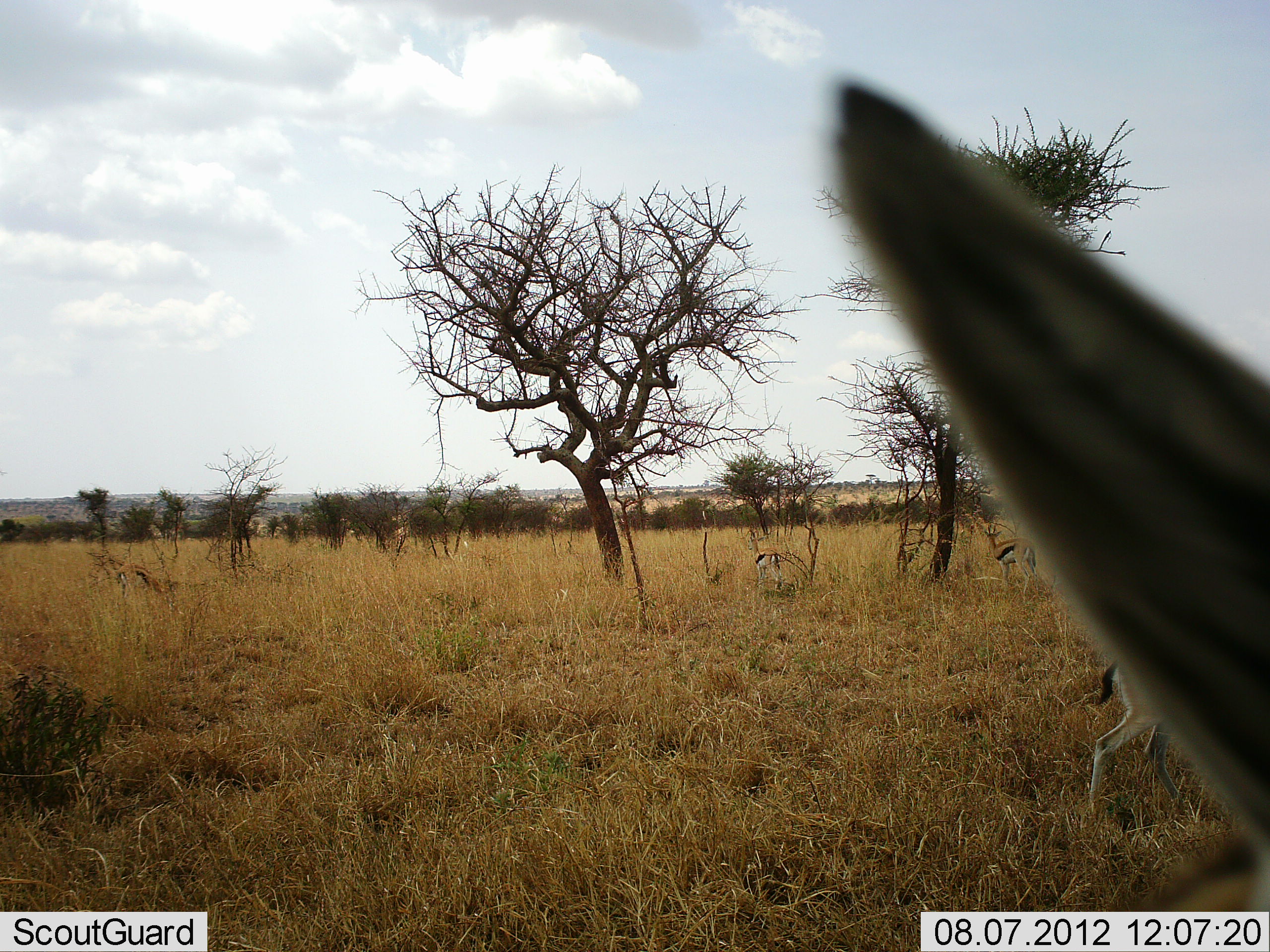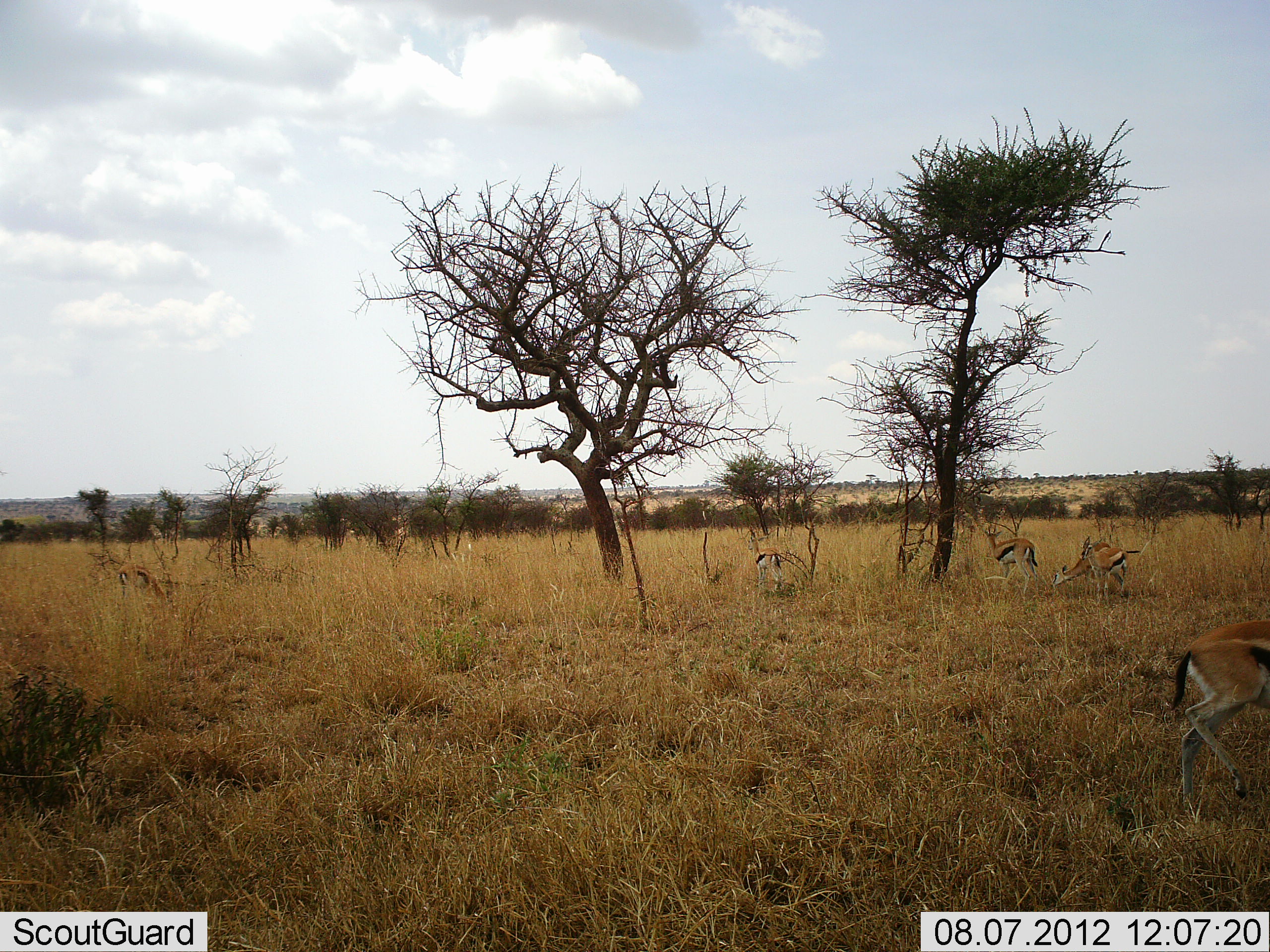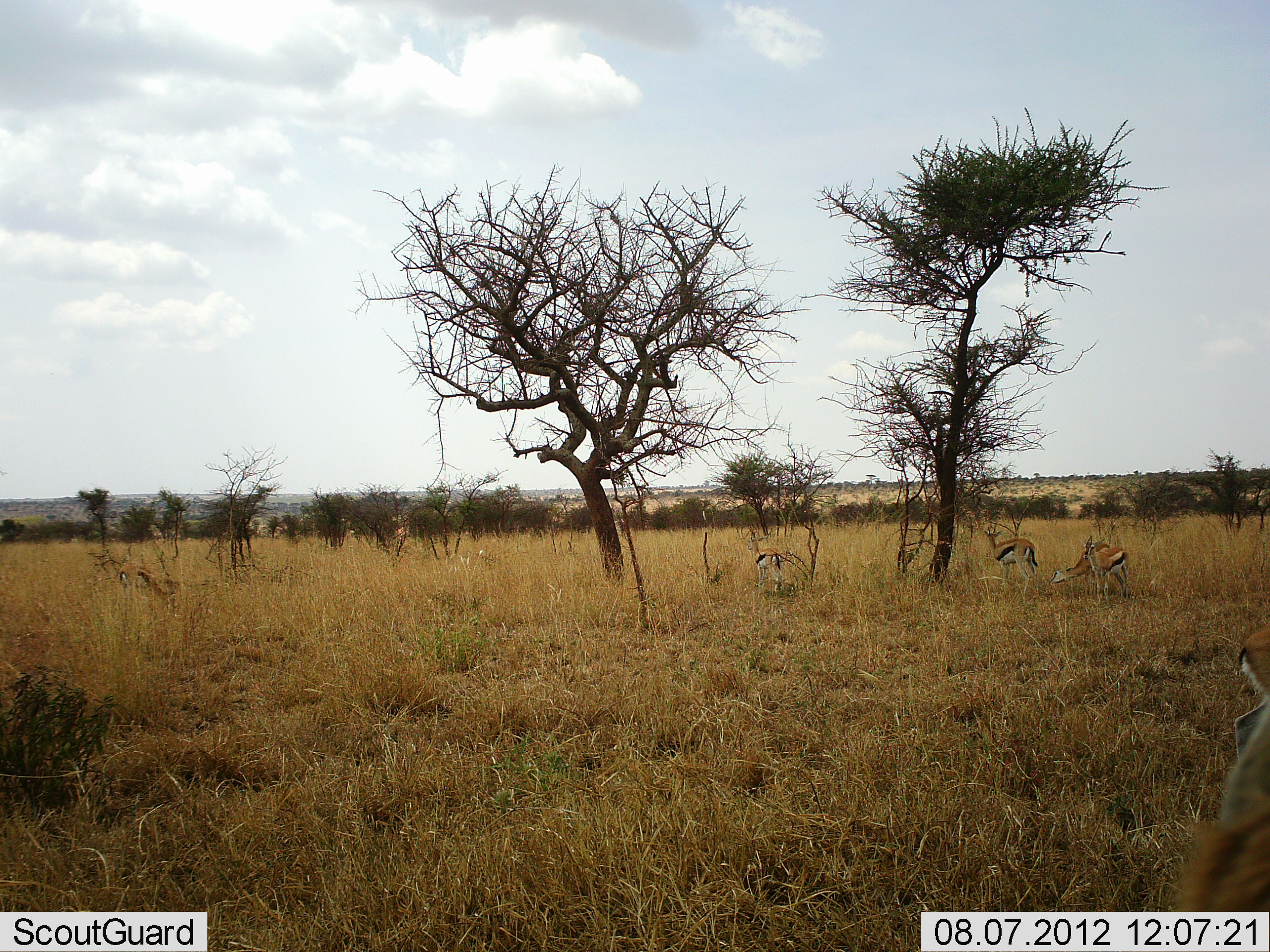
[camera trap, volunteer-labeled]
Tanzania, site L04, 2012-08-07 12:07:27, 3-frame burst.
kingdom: Animalia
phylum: Chordata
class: Mammalia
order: Artiodactyla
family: Bovidae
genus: Eudorcas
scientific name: Eudorcas thomsonii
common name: thomson's gazelle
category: gazellethomsons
Gazellethomsons (thomson's gazelle) (Eudorcas thomsonii), count 5. Behavior (volunteer vote fractions): standing 82%, resting 0%, moving 64%, interacting 9%. Young present (vote fraction): 0%. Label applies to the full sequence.